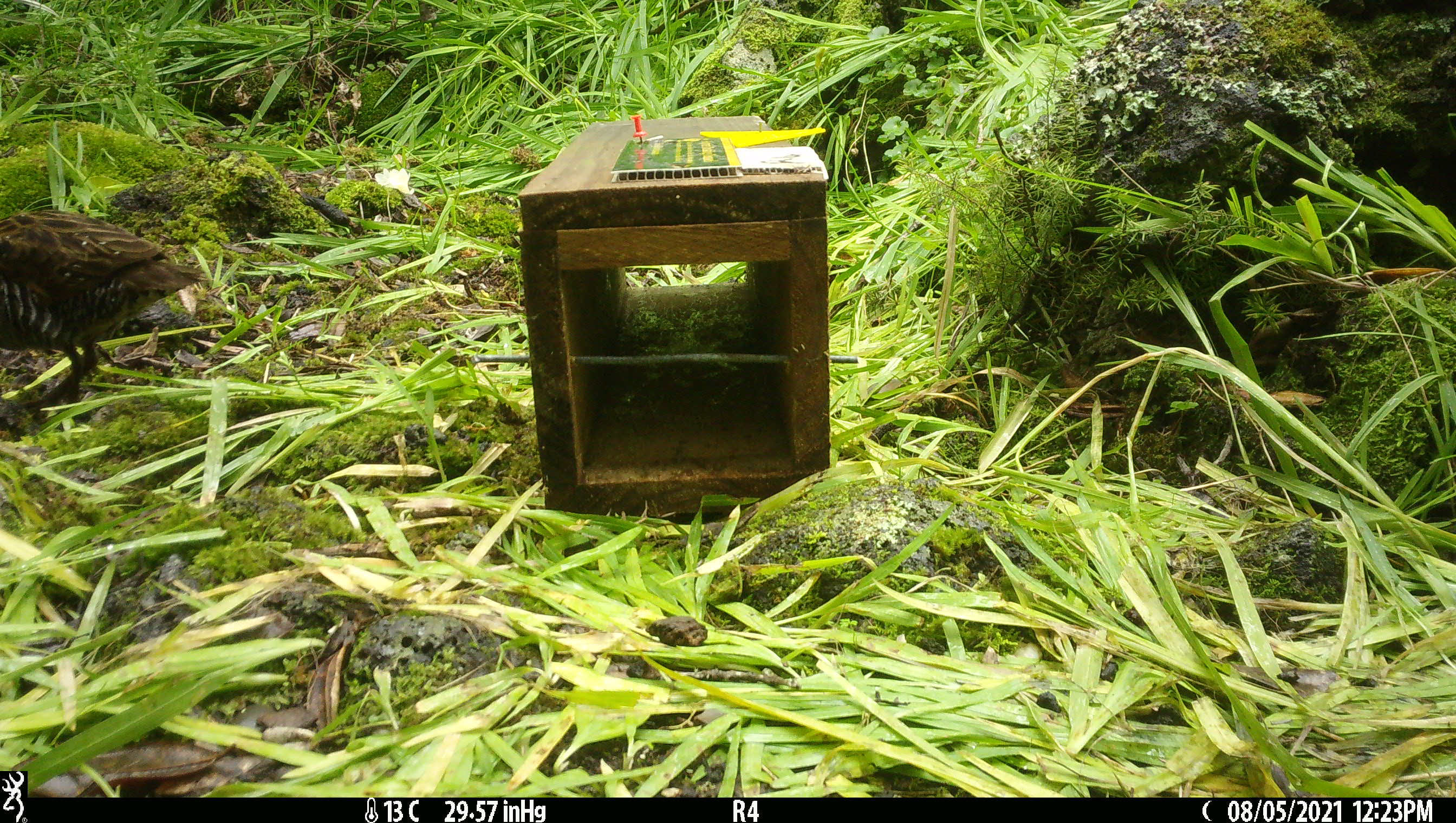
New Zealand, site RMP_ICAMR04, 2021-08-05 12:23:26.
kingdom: Animalia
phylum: Chordata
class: Aves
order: Gruiformes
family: Rallidae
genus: Gallirallus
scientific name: Gallirallus philippensis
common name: buff-banded rail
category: banded rail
Banded rail (buff-banded rail) (Gallirallus philippensis).